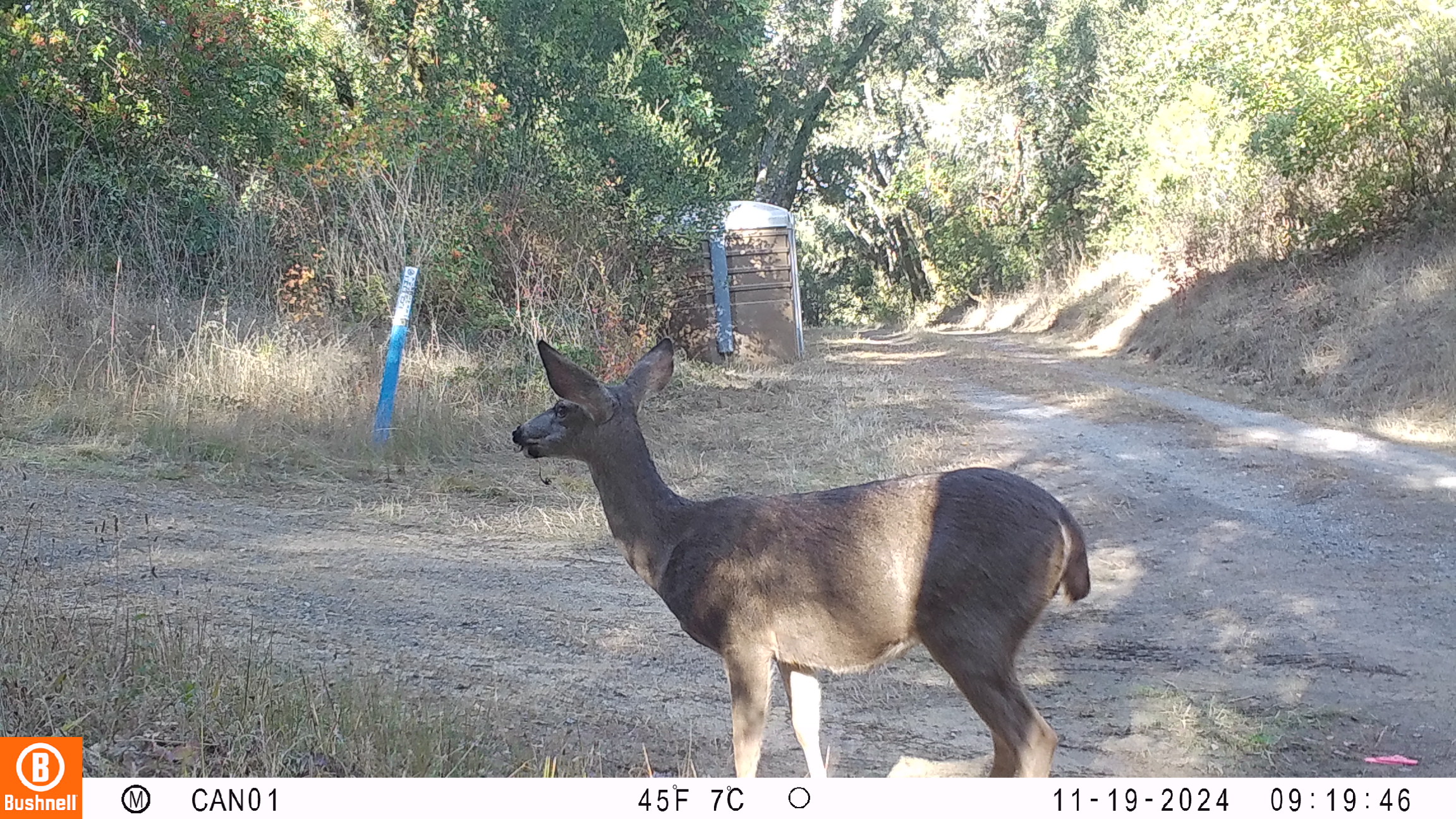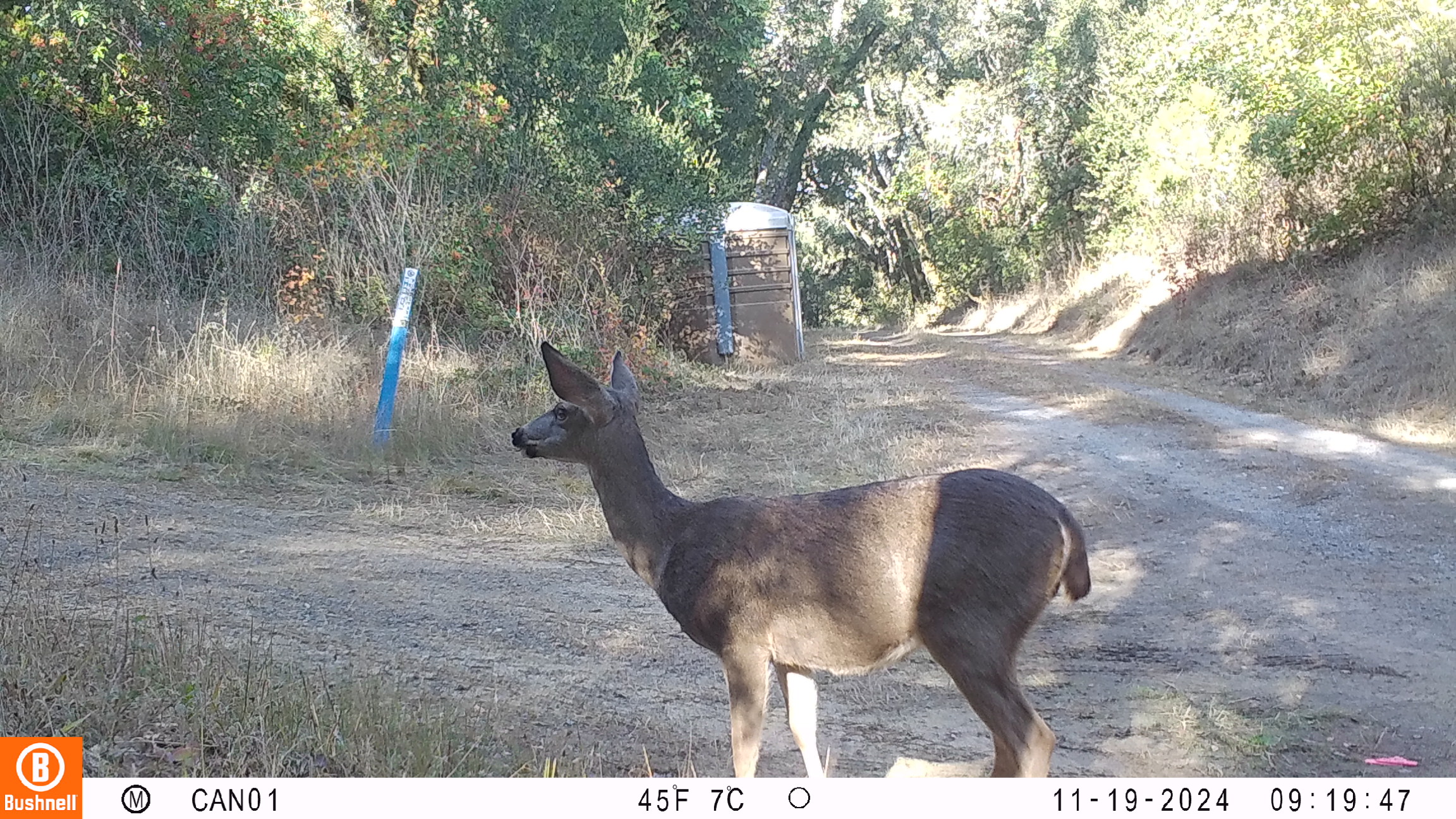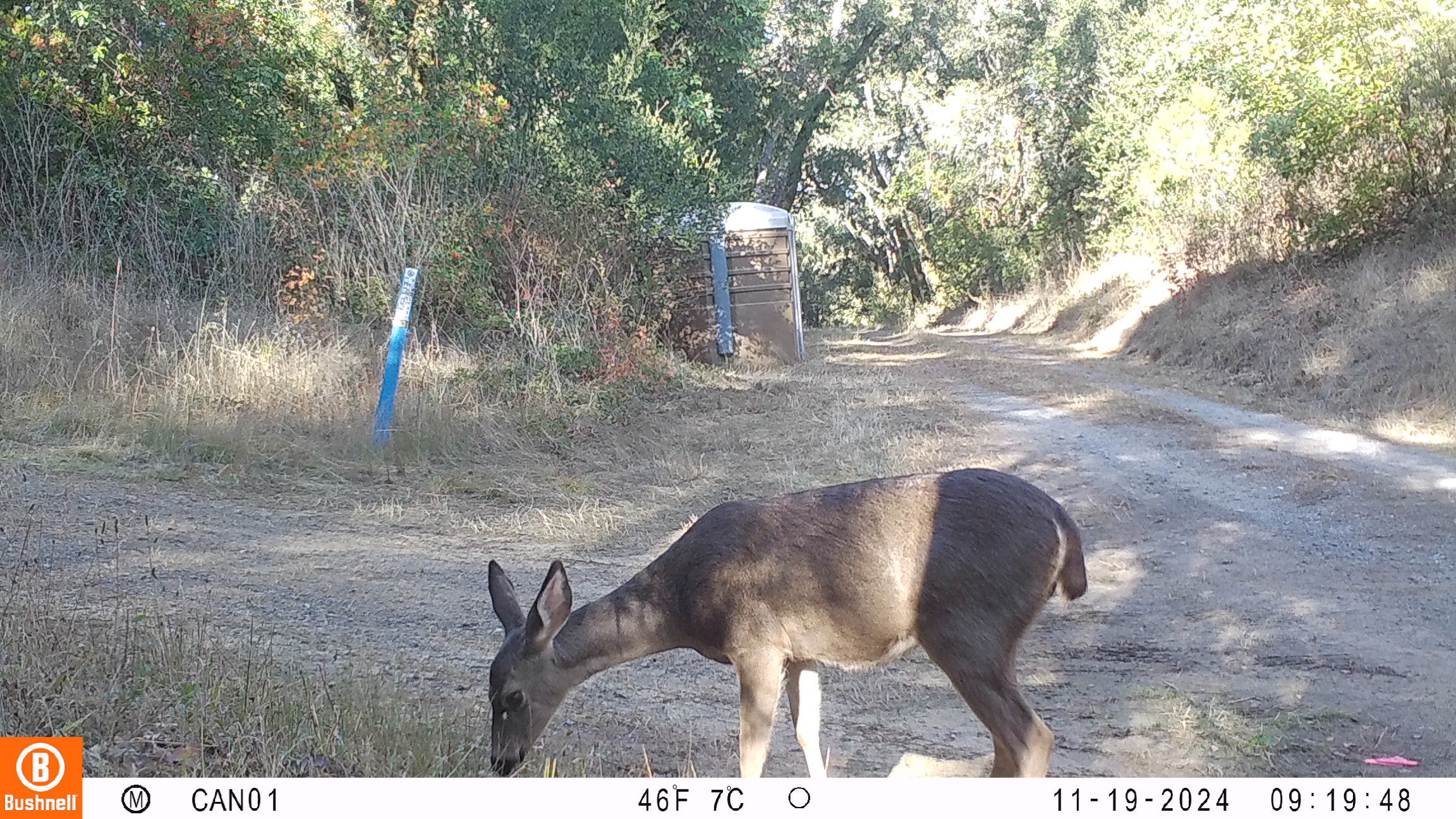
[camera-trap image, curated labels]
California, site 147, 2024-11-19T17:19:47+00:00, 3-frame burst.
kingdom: Animalia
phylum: Chordata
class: Mammalia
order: Artiodactyla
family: Cervidae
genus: Odocoileus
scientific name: Odocoileus hemionus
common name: mule deer